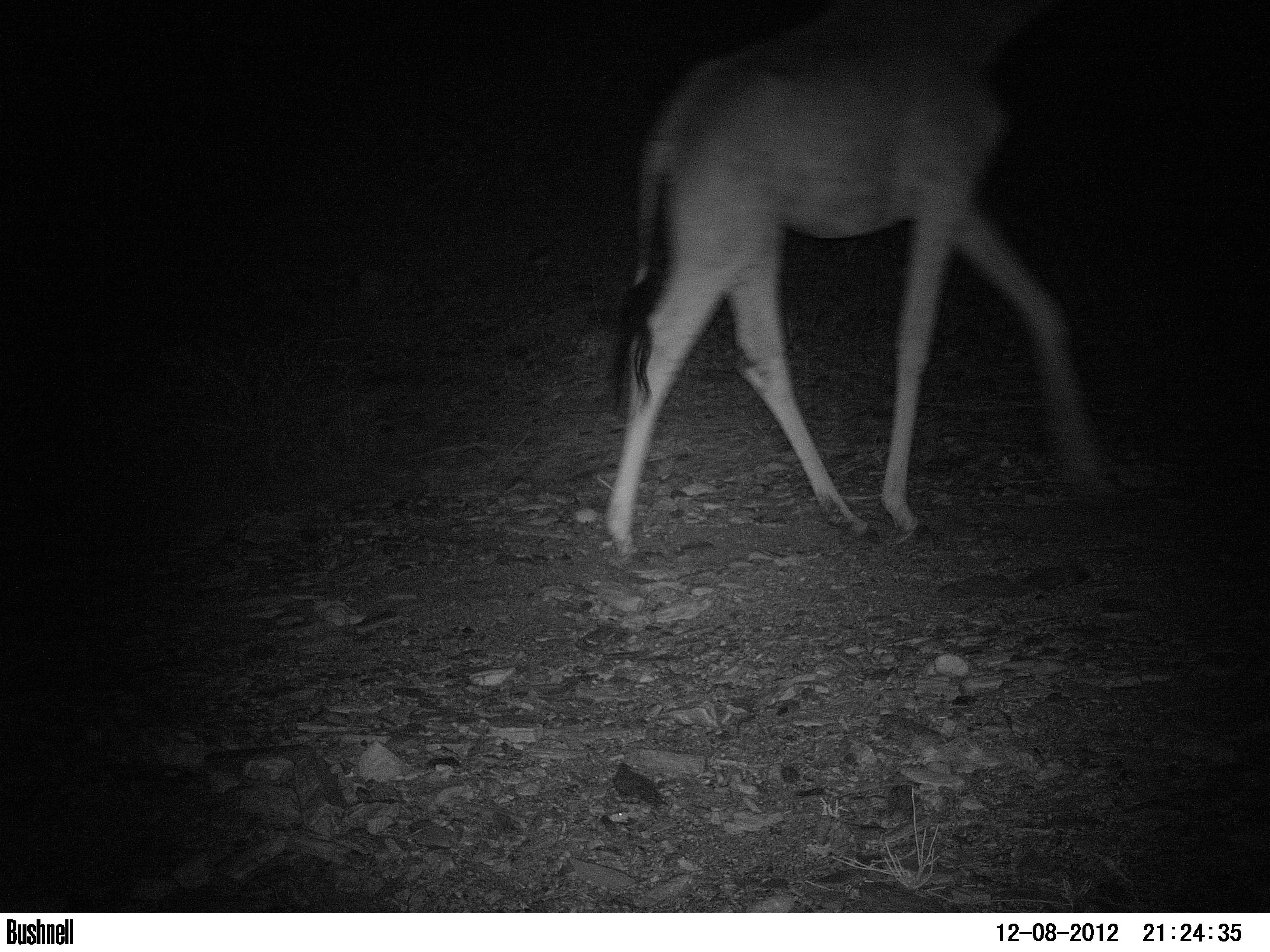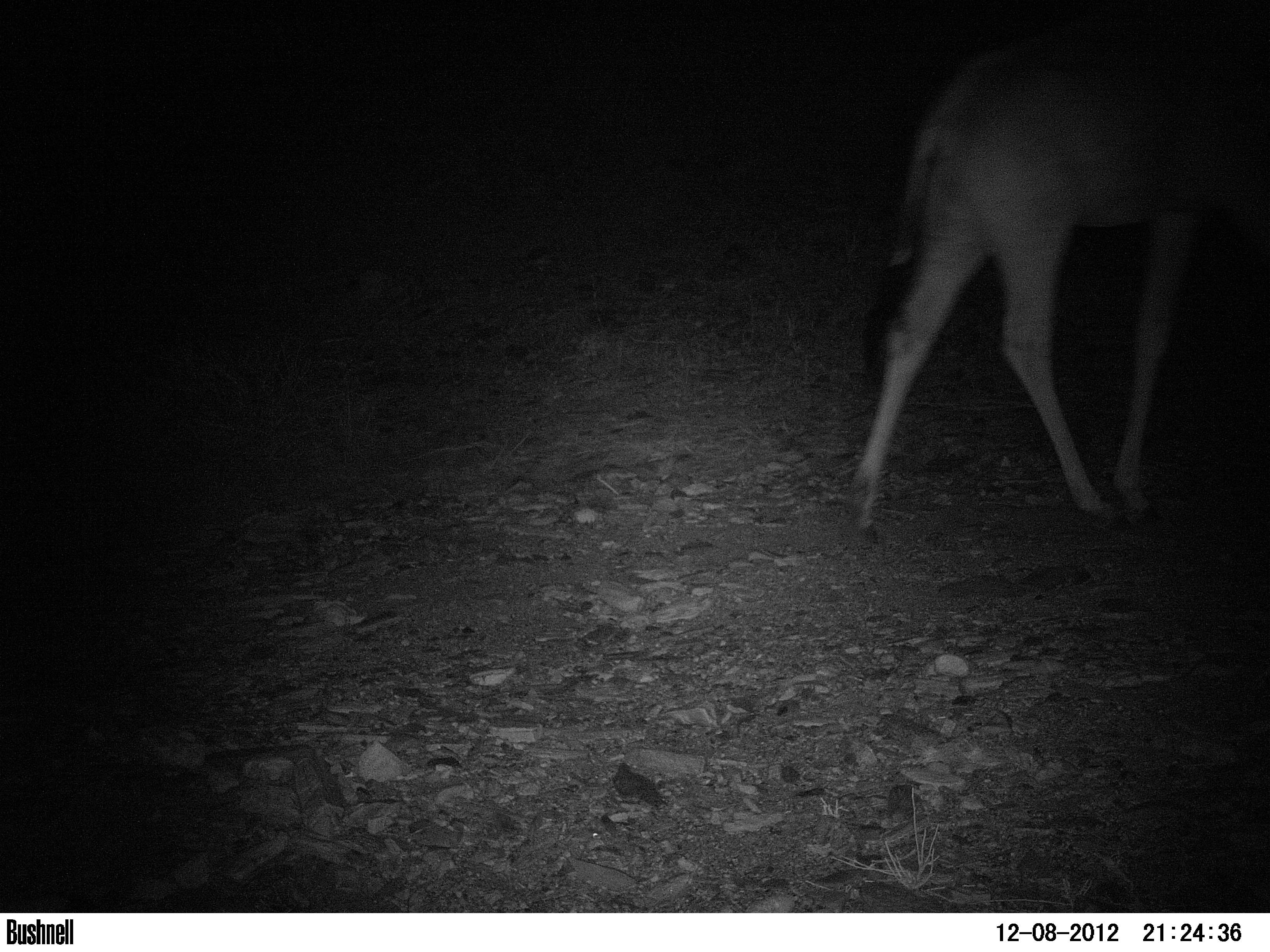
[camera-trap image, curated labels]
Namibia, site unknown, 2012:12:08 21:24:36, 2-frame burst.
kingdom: Animalia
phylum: Chordata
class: Mammalia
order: Artiodactyla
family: Giraffidae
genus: Giraffa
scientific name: Giraffa camelopardalis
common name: giraffe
Giraffa camelopardalis (giraffe).